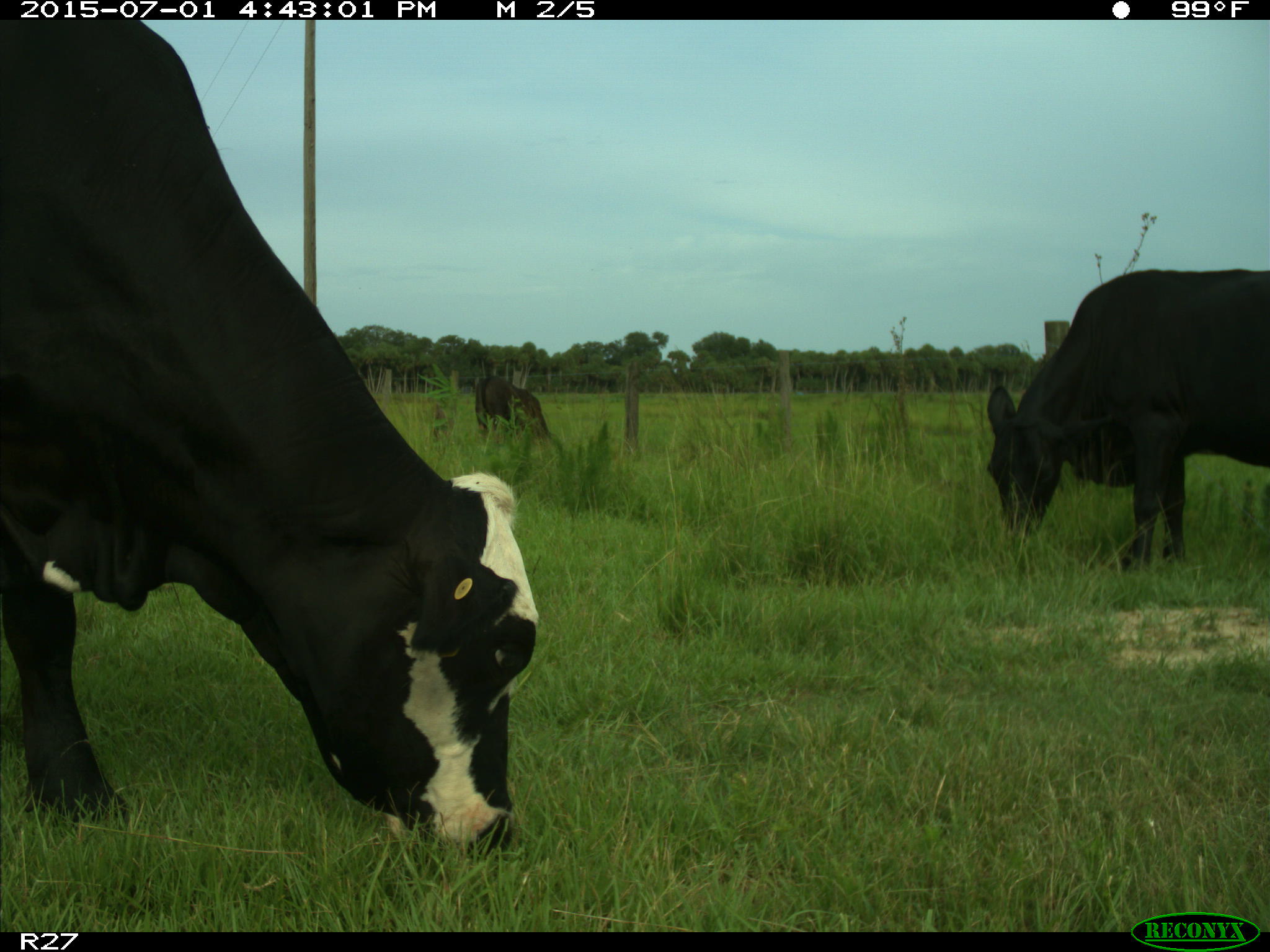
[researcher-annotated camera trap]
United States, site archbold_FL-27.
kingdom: Animalia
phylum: Chordata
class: Mammalia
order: Artiodactyla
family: Bovidae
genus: Bos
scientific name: Bos taurus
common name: domestic cow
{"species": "Bos taurus (domestic cow)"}